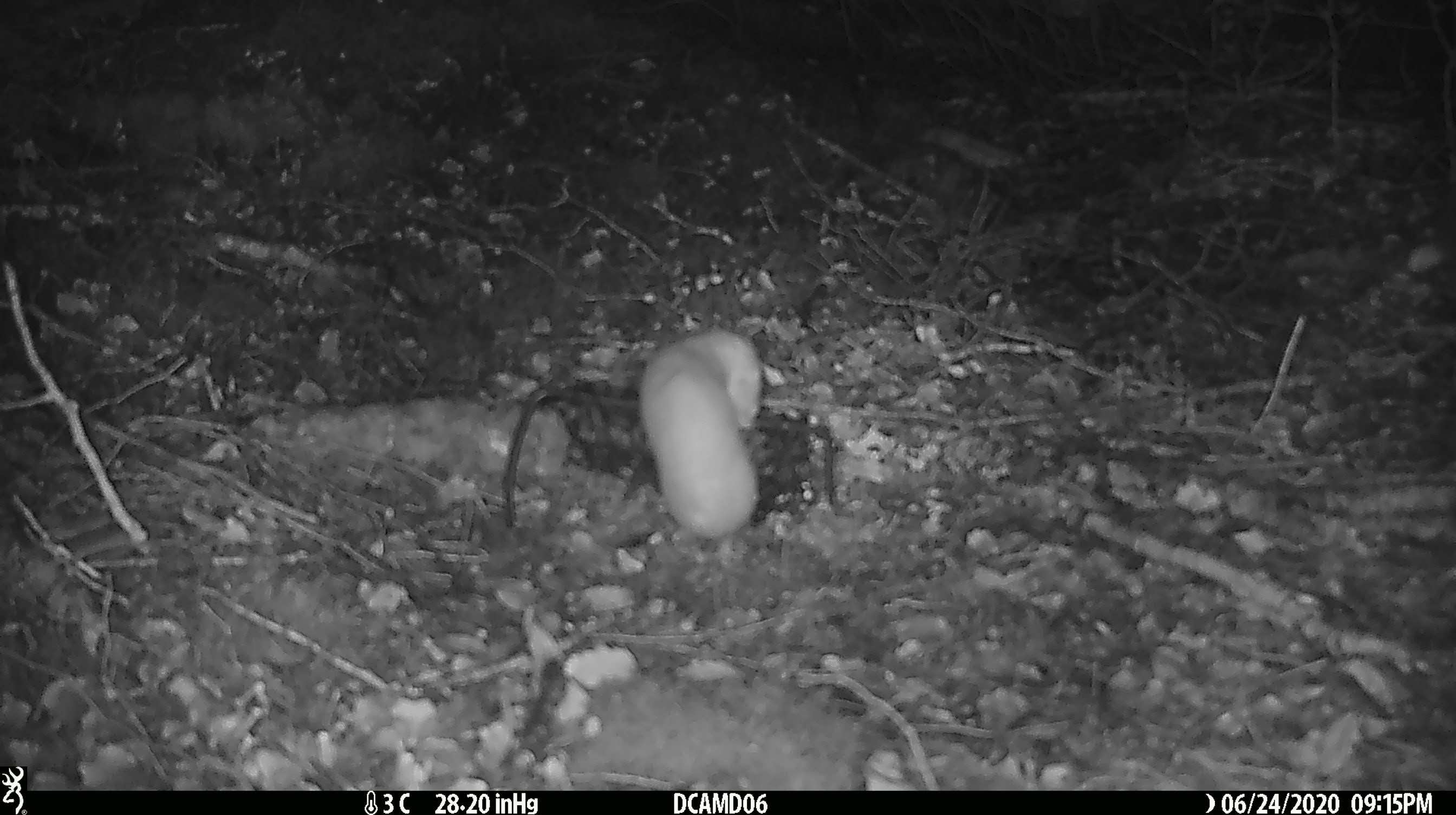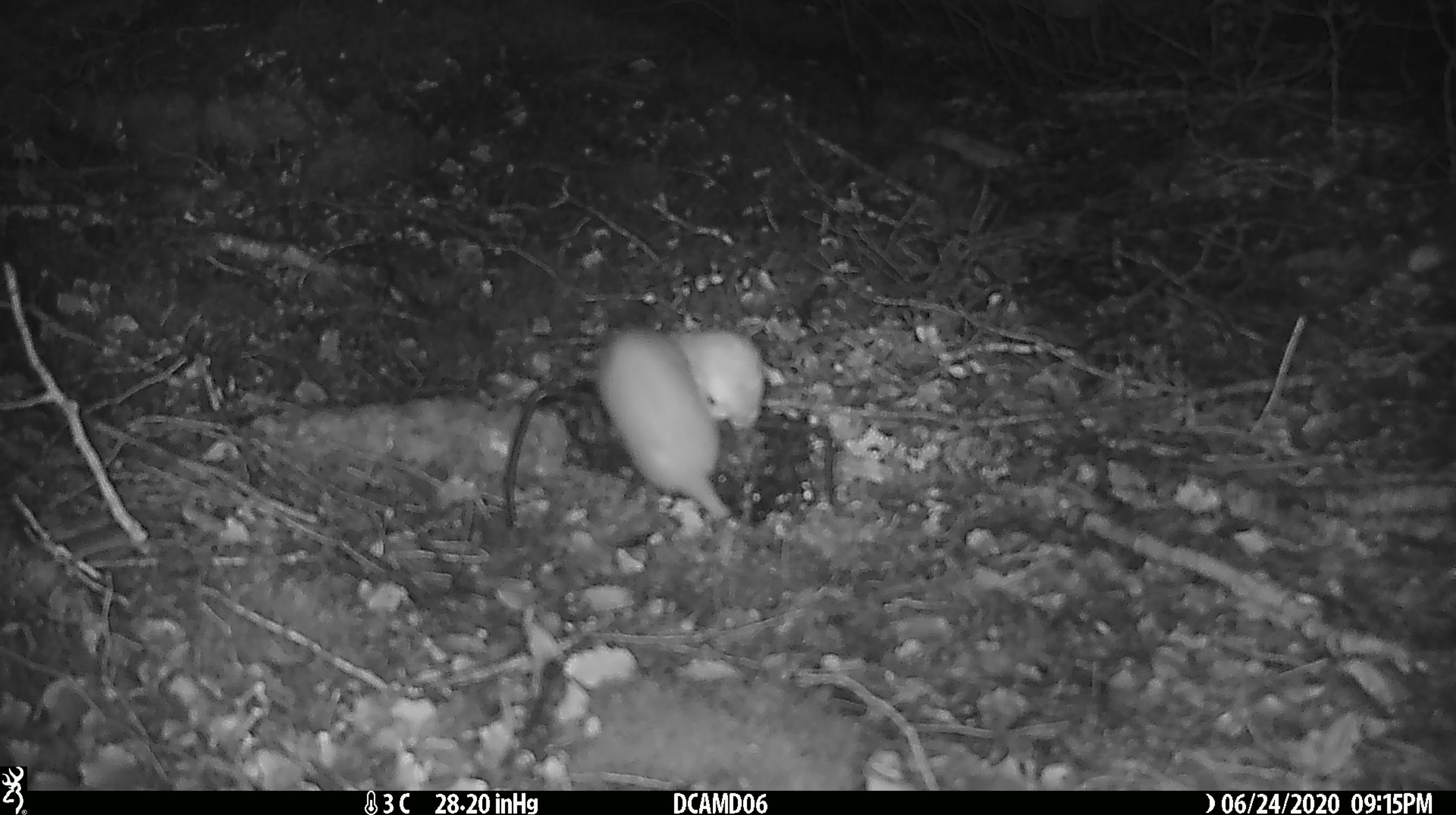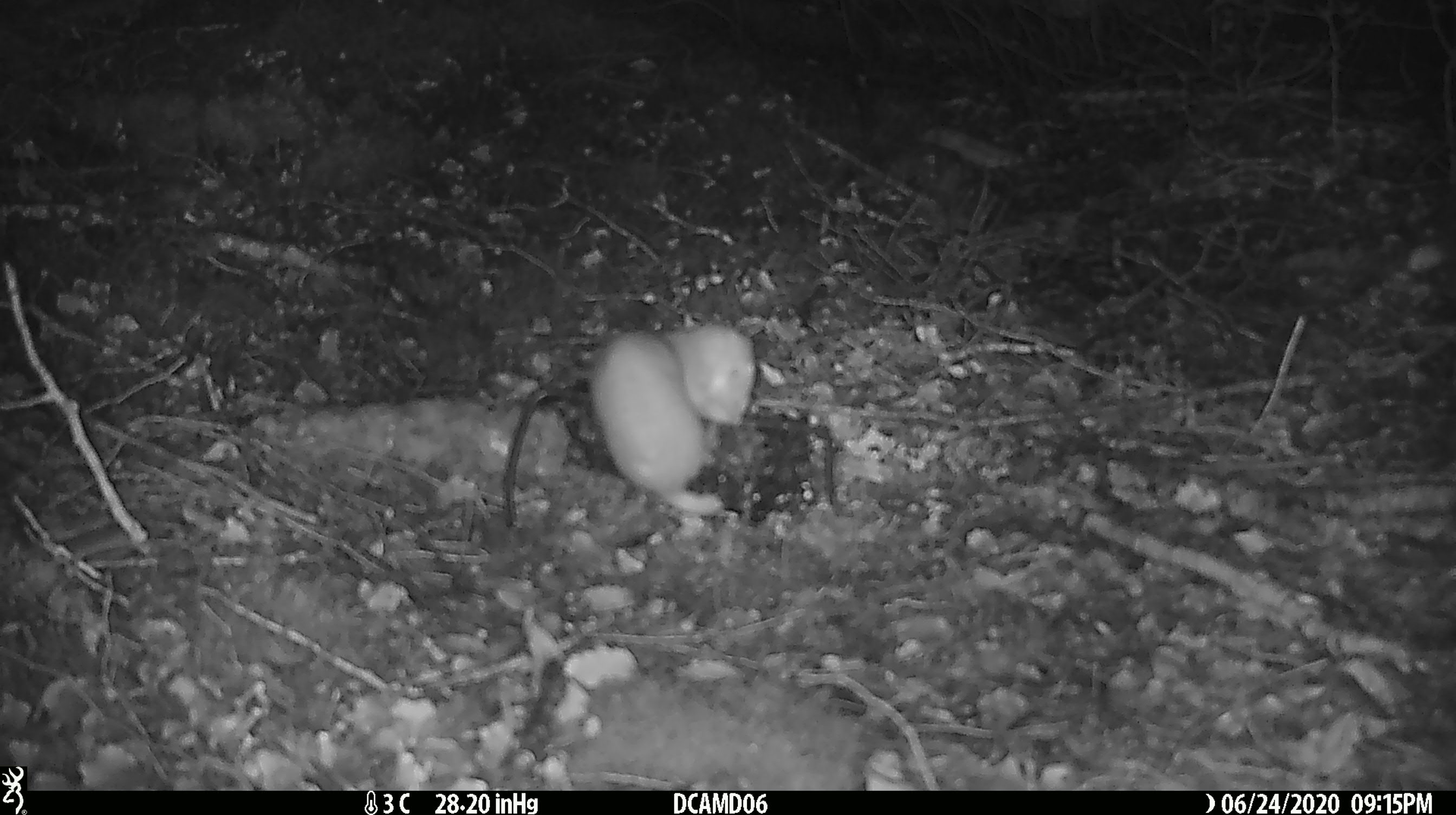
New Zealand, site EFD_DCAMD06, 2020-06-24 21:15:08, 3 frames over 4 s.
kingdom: Animalia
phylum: Chordata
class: Mammalia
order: Carnivora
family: Mustelidae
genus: Mustela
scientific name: Mustela nivalis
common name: least weasel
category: weasel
Weasel (least weasel) (Mustela nivalis).